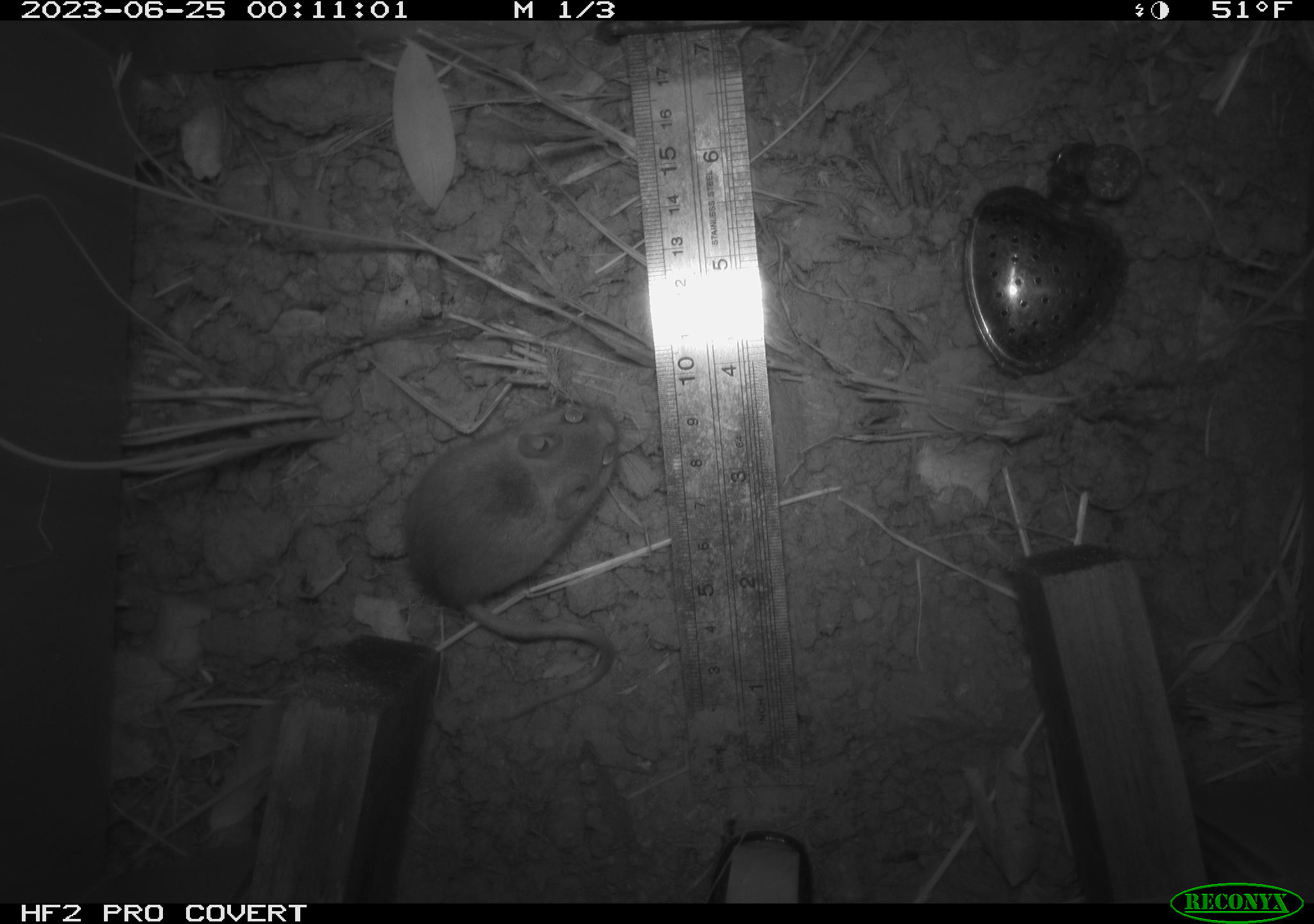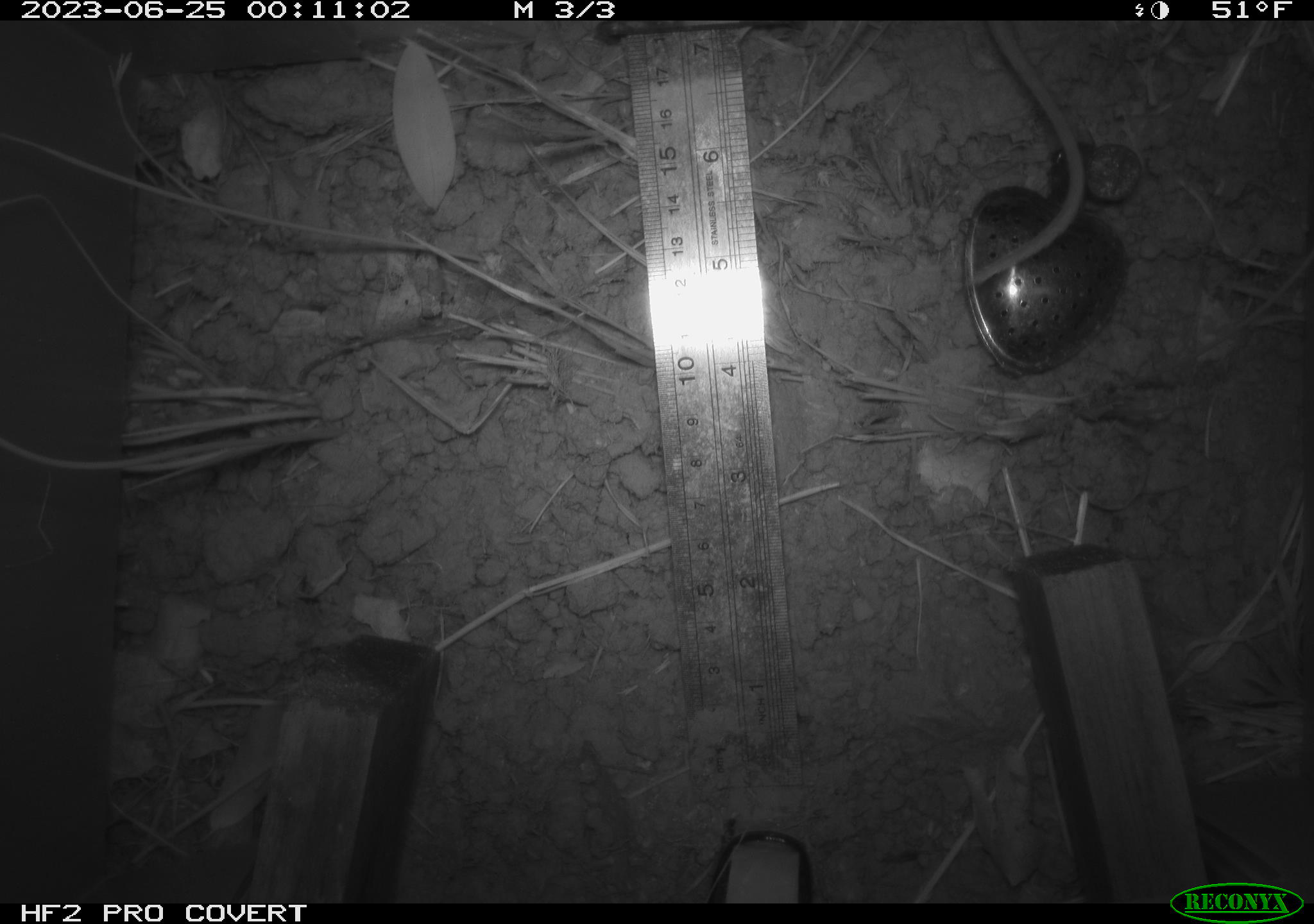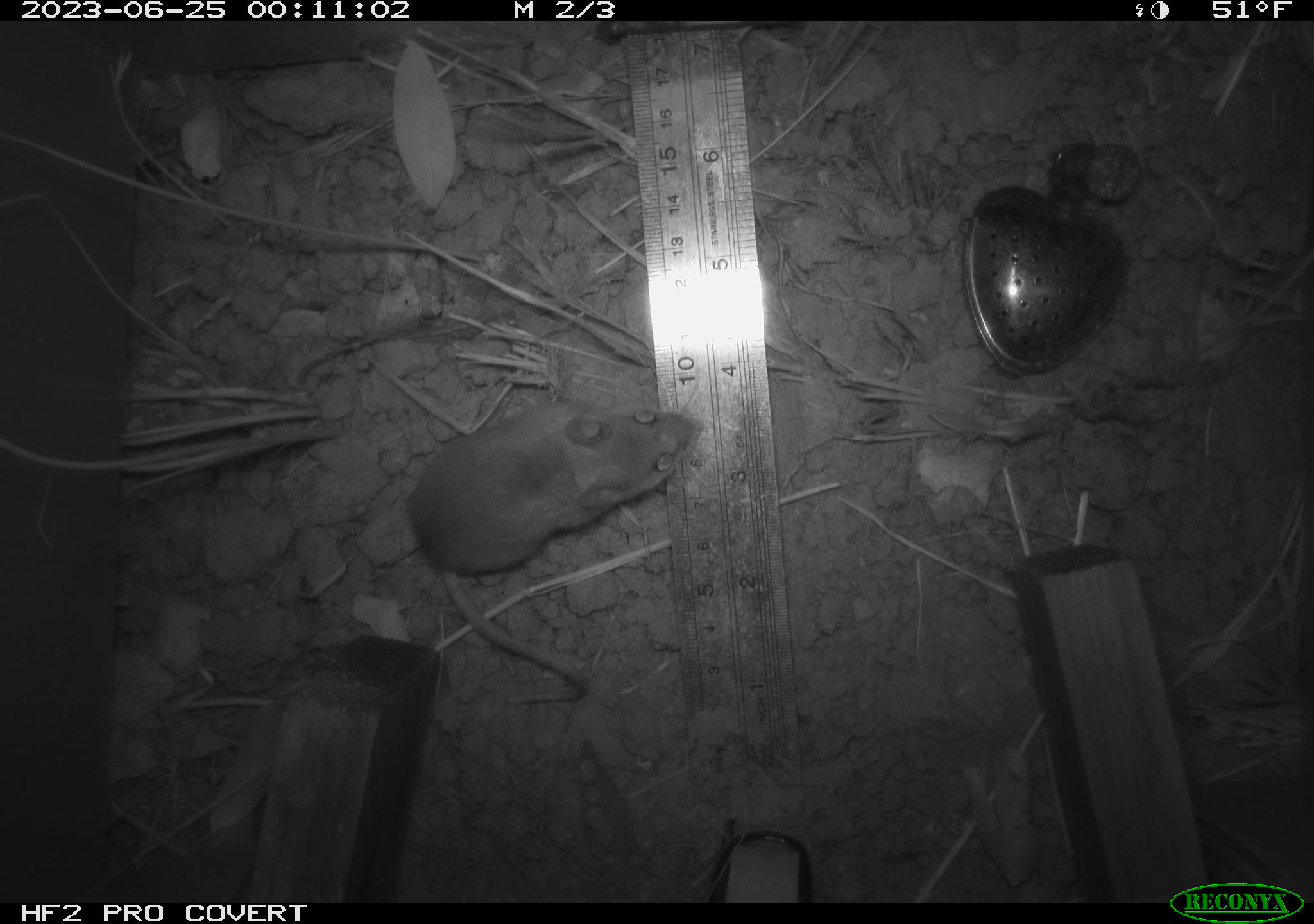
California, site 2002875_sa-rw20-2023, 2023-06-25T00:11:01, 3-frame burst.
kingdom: Animalia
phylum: Chordata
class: Mammalia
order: Rodentia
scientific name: Rodentia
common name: mouse species